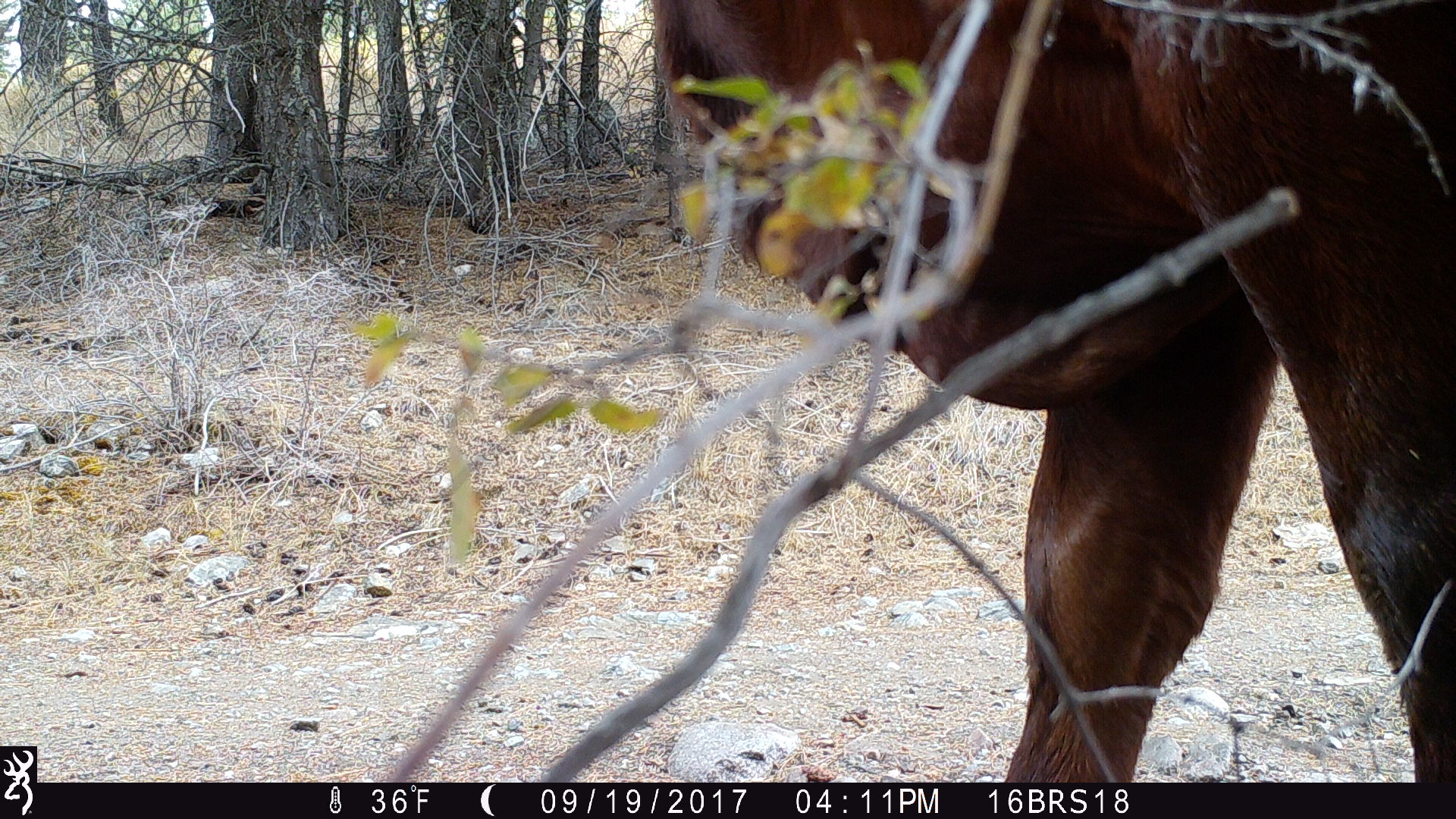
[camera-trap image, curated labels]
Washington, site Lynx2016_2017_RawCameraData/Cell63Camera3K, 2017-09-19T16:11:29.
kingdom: Animalia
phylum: Chordata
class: Mammalia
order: Artiodactyla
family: Bovidae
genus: Bos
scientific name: Bos taurus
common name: domestic cattle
Domestic cattle (Bos taurus). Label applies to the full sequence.